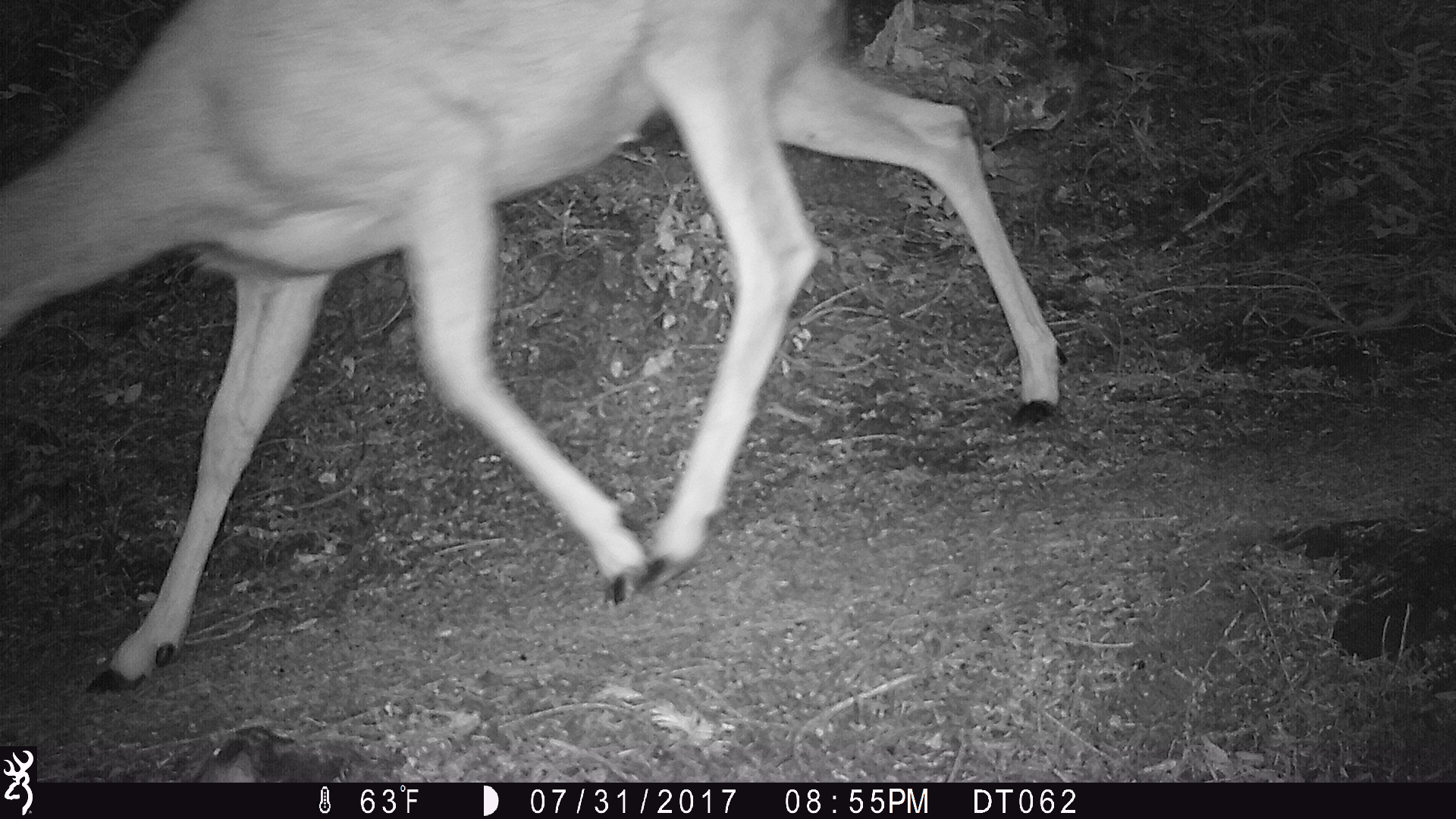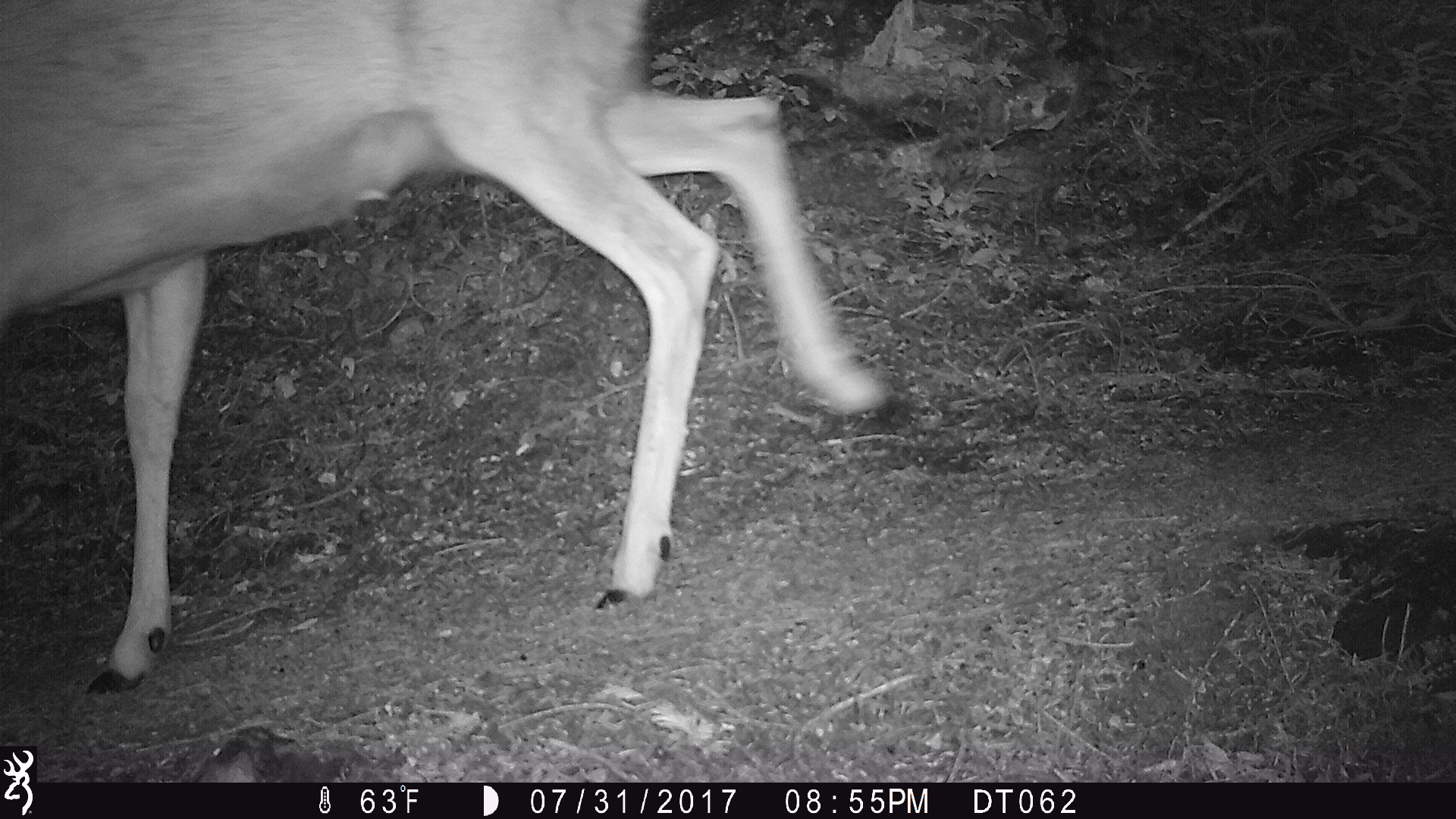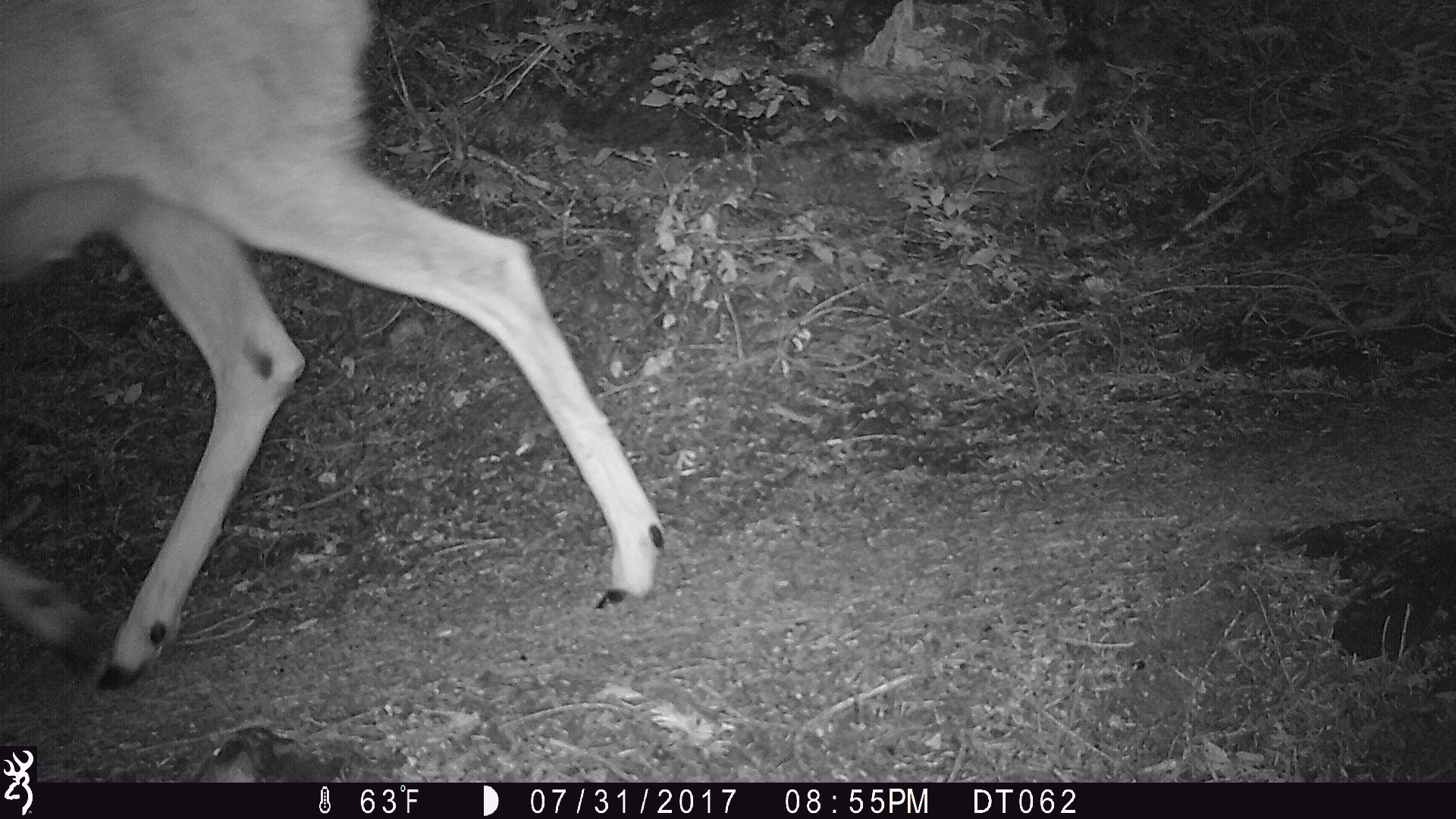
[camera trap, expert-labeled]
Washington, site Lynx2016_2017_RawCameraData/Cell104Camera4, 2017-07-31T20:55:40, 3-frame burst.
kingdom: Animalia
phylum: Chordata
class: Mammalia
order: Artiodactyla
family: Cervidae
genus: Odocoileus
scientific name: Odocoileus hemionus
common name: mule deer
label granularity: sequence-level